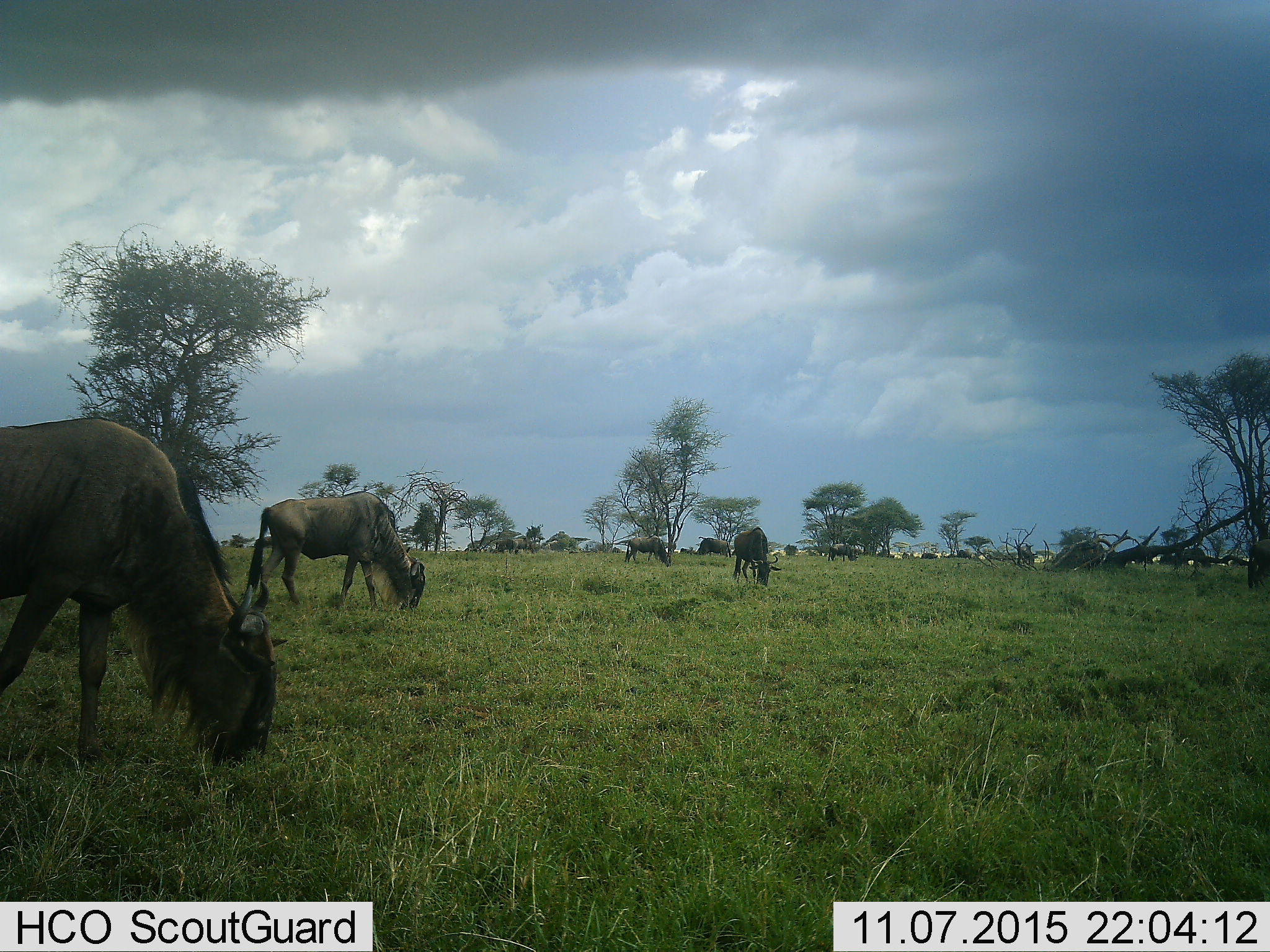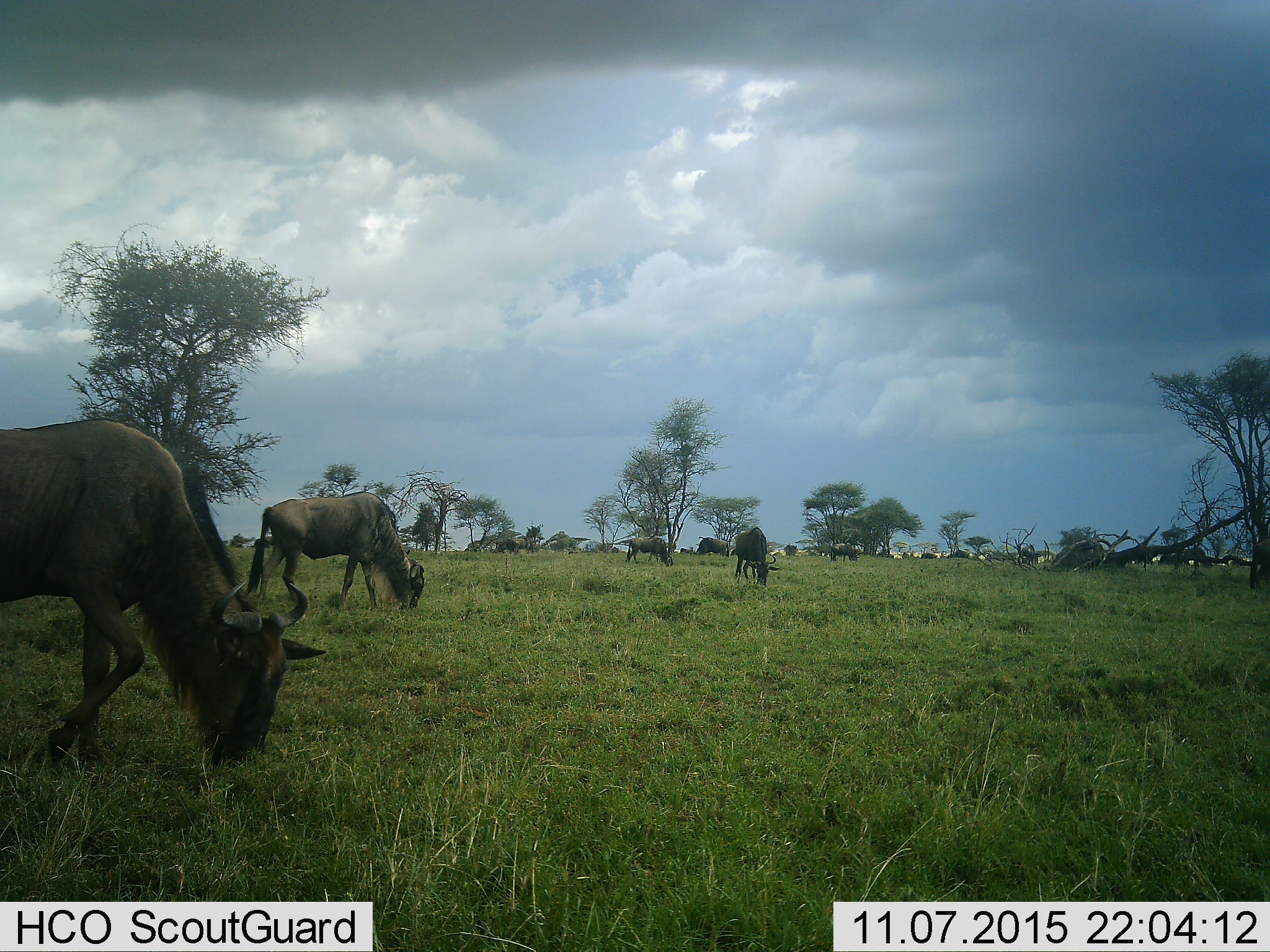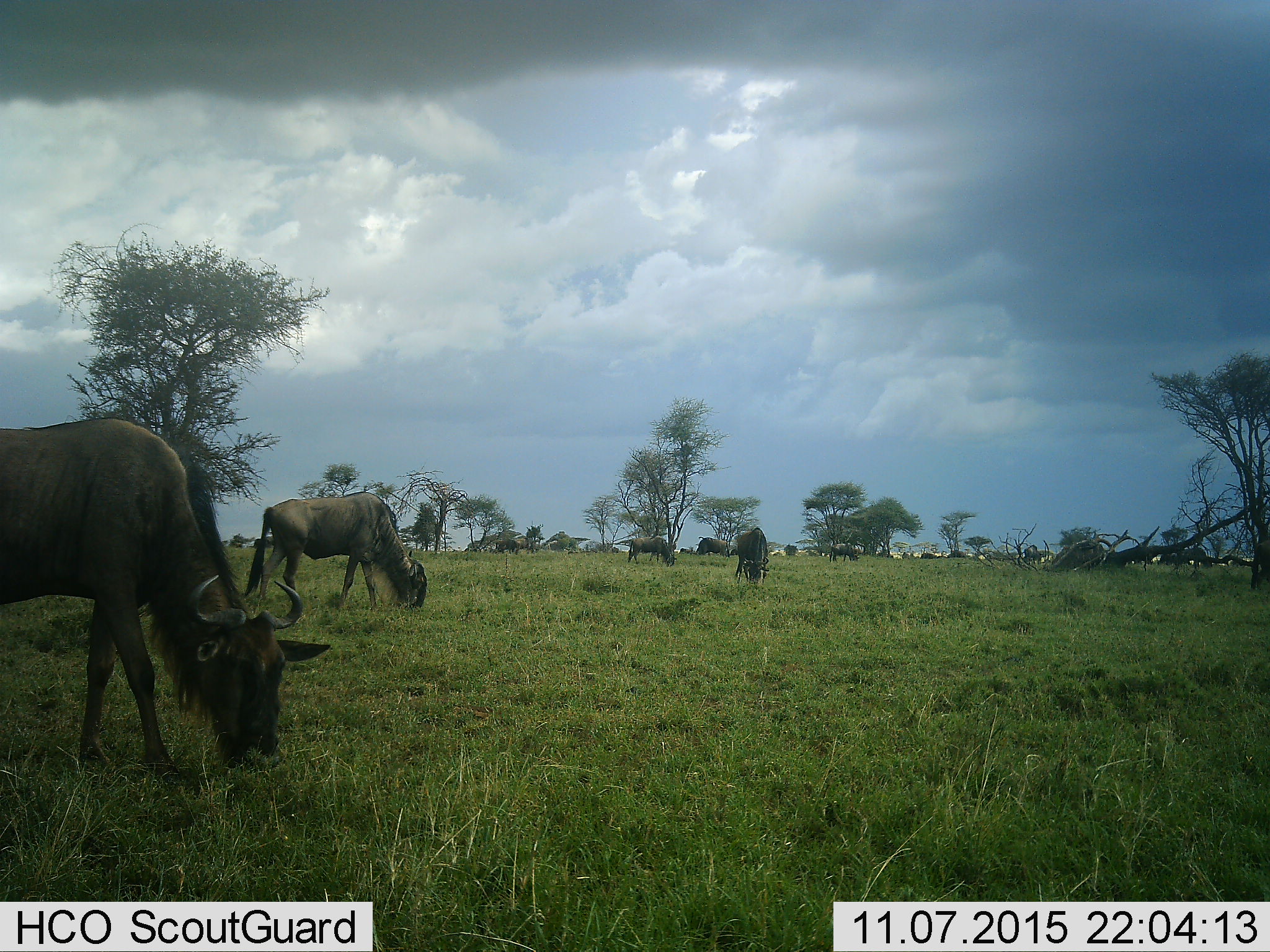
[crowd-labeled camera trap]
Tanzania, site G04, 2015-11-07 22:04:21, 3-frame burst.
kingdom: Animalia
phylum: Chordata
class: Mammalia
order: Artiodactyla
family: Bovidae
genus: Connochaetes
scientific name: Connochaetes taurinus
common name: blue wildebeest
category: wildebeest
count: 11-50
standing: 31%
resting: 6%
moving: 50%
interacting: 6%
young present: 0%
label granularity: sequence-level